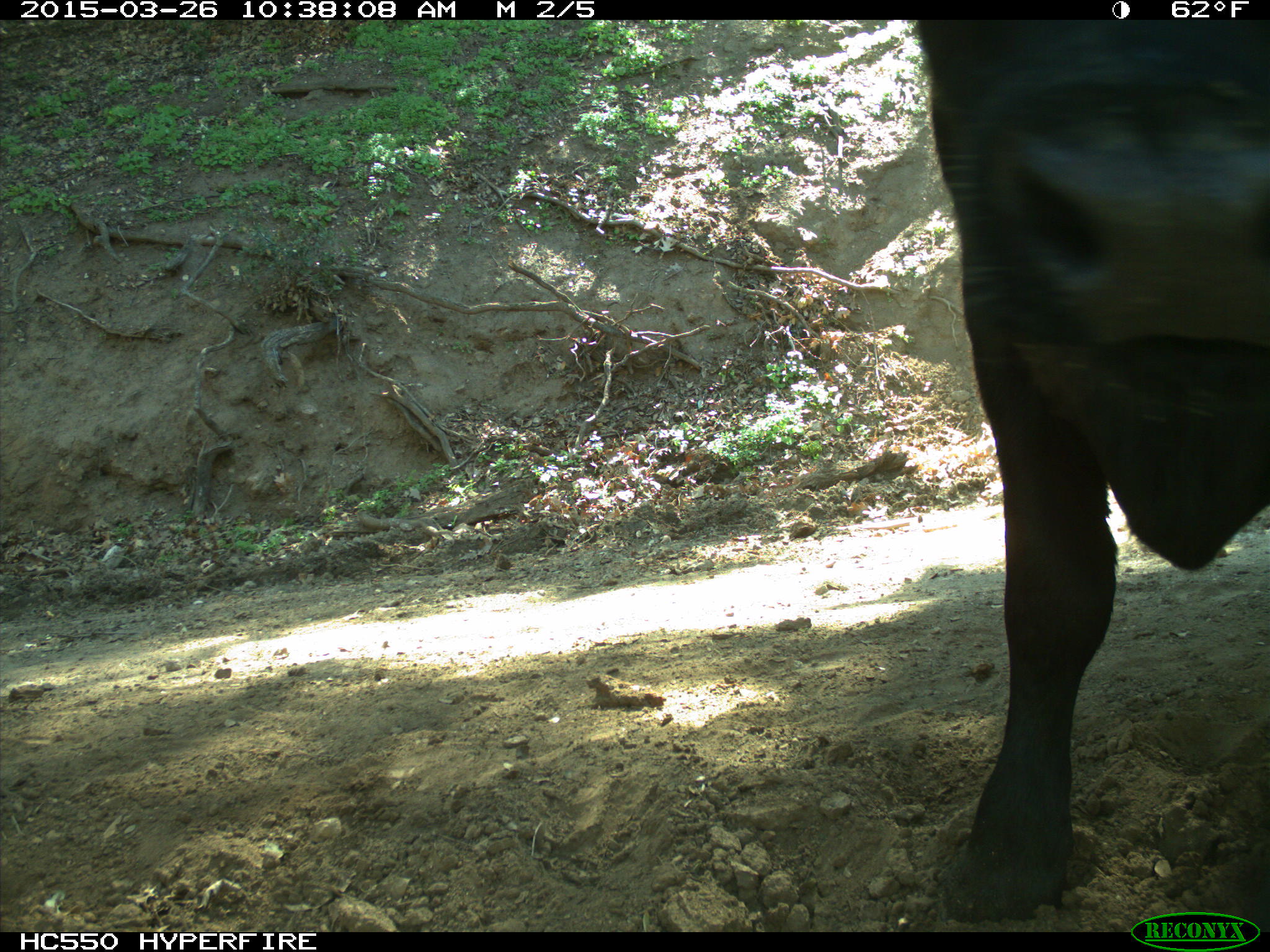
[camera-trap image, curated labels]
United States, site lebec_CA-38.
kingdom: Animalia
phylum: Chordata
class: Mammalia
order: Artiodactyla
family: Bovidae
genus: Bos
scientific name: Bos taurus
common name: domestic cow